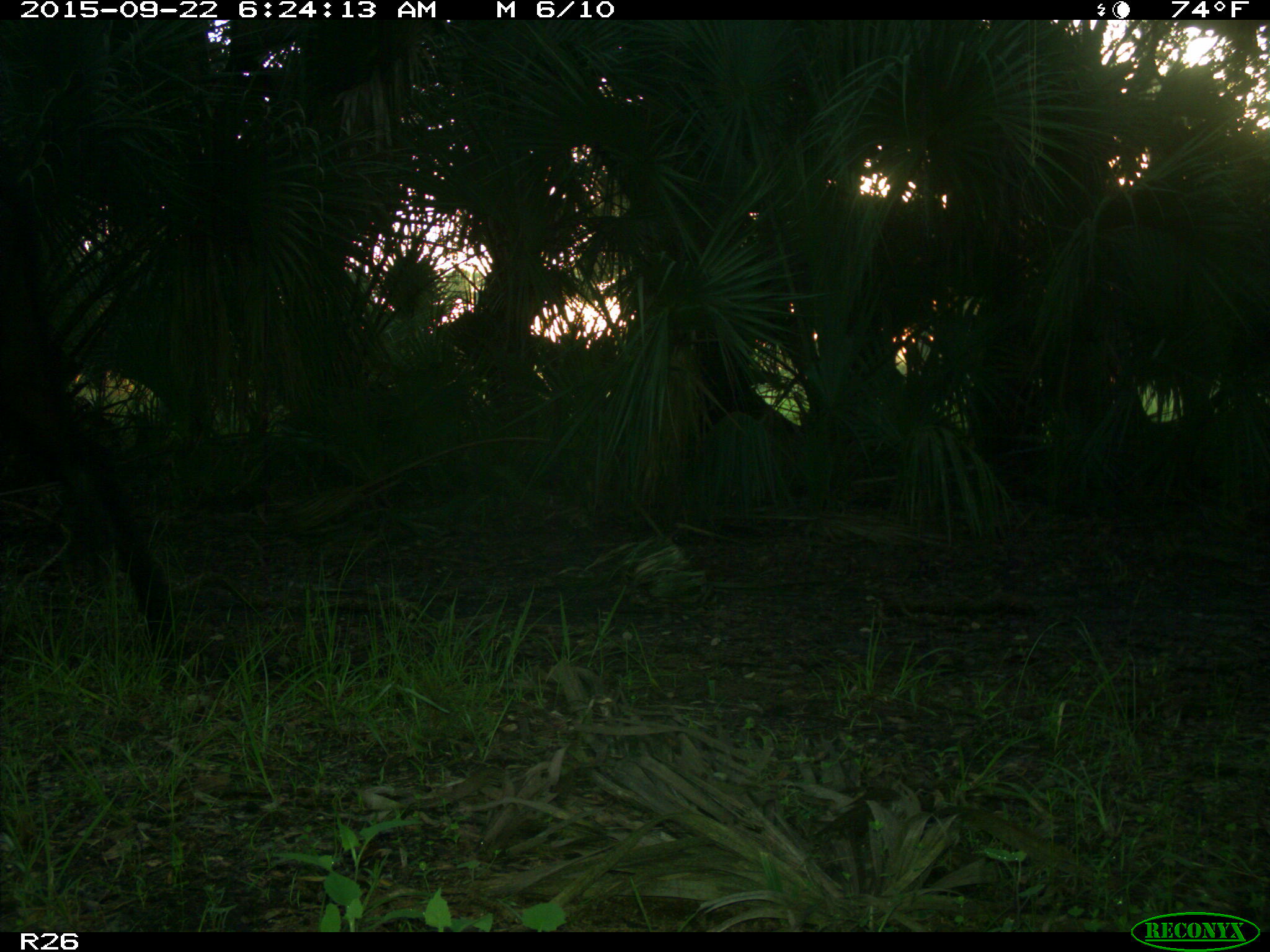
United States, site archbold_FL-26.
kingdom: Animalia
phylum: Chordata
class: Mammalia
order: Artiodactyla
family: Bovidae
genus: Bos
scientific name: Bos taurus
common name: domestic cow